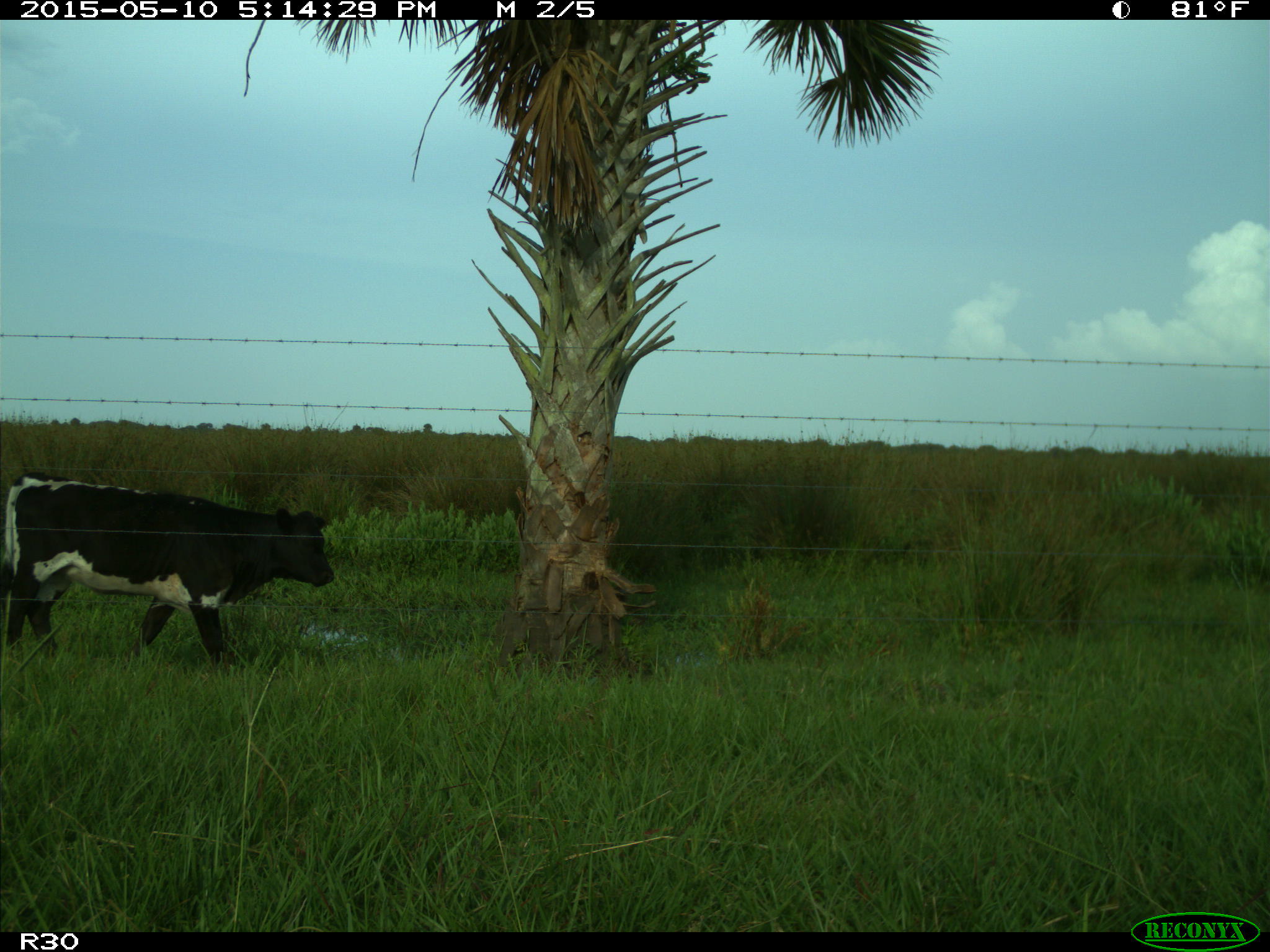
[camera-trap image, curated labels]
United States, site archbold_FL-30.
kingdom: Animalia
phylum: Chordata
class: Mammalia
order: Artiodactyla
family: Bovidae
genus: Bos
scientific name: Bos taurus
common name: domestic cow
Bos taurus (domestic cow).